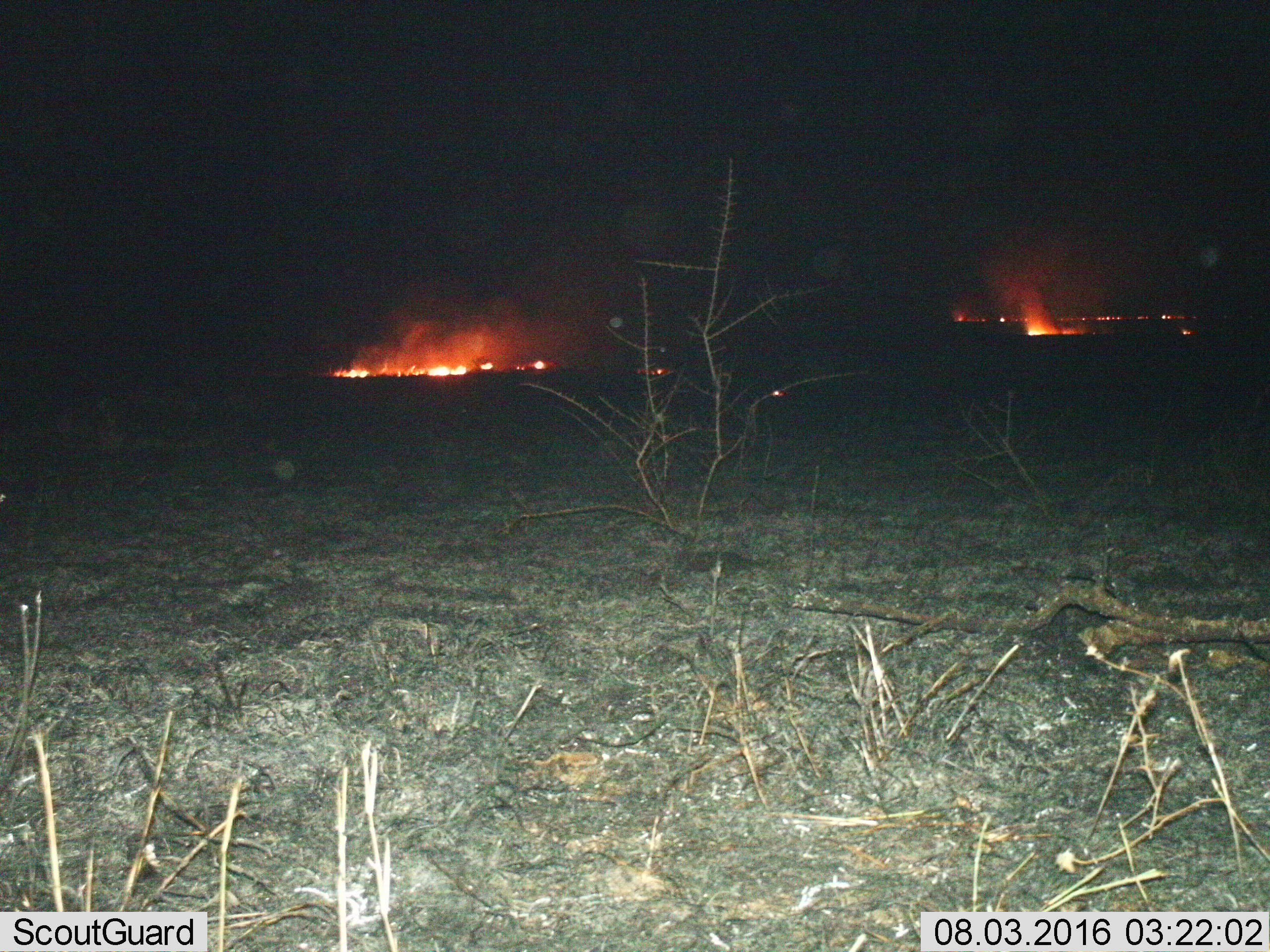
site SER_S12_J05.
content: unidentified animal